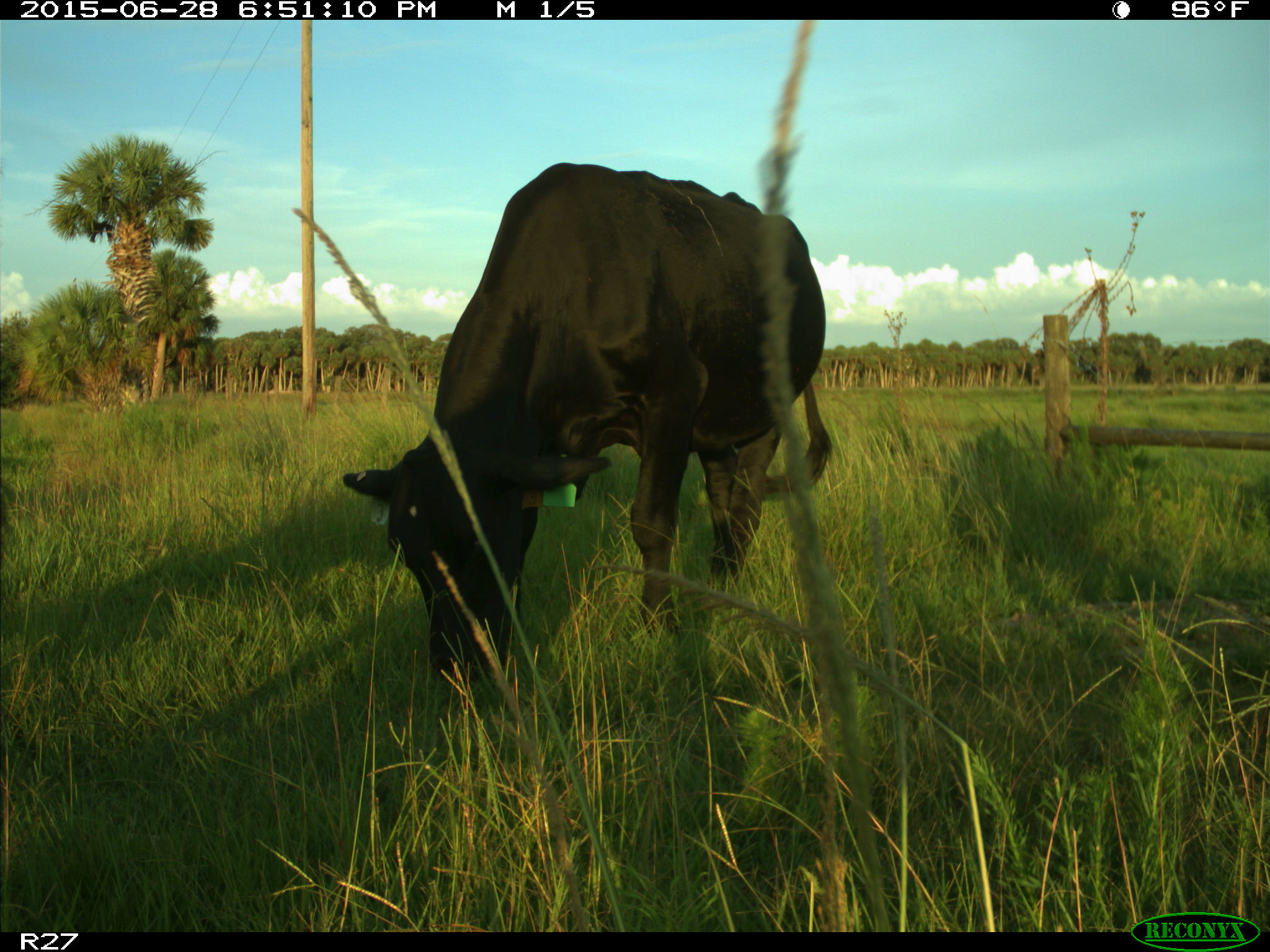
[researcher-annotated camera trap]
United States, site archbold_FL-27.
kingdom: Animalia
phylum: Chordata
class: Mammalia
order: Artiodactyla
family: Bovidae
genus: Bos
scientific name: Bos taurus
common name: domestic cow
Bos taurus (domestic cow).